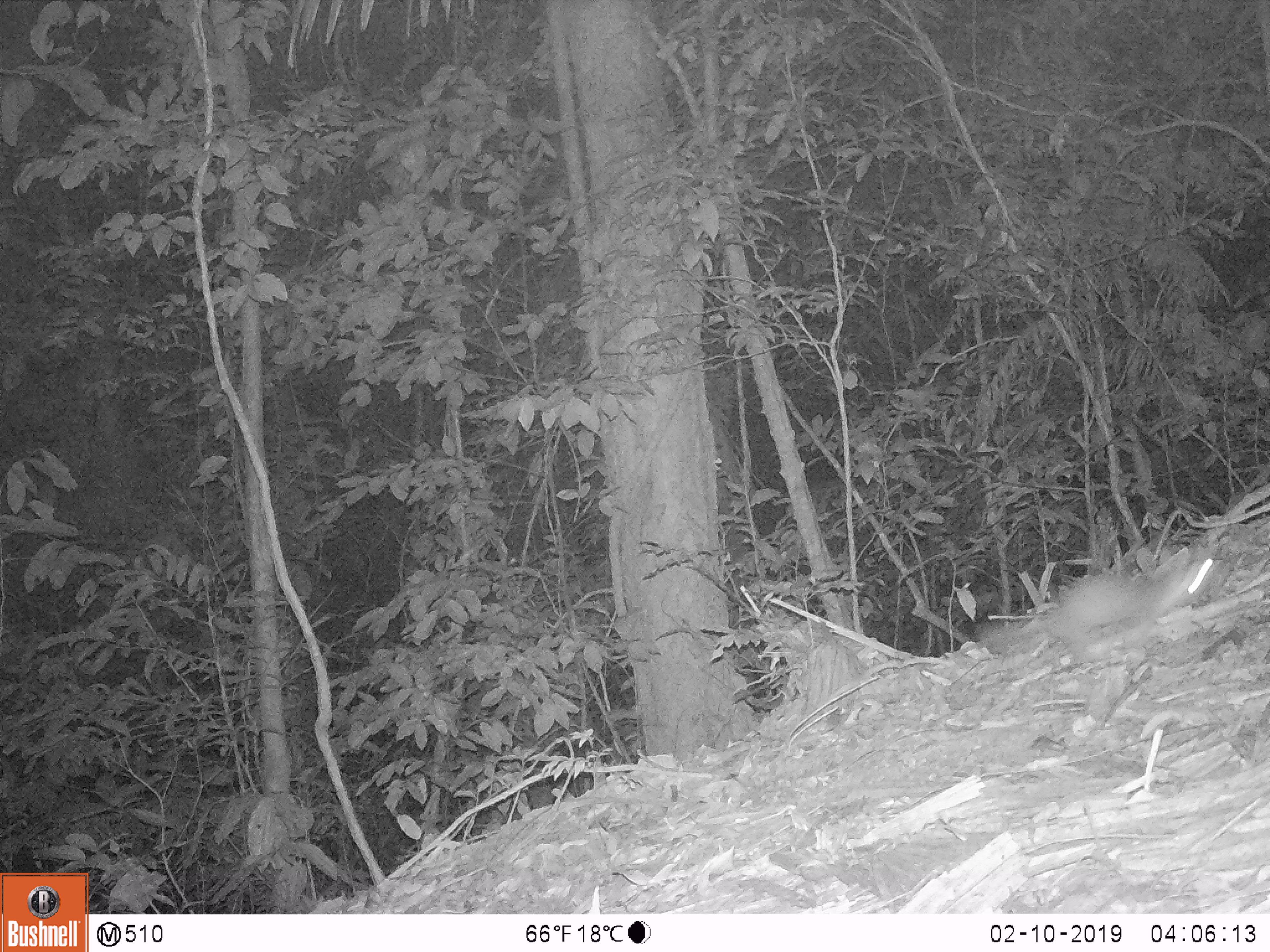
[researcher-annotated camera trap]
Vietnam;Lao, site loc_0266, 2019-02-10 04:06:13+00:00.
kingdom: Animalia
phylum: Chordata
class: Mammalia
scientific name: Mammalia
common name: mammal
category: unidentified small mammal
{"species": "unidentified small mammal (mammal) (Mammalia)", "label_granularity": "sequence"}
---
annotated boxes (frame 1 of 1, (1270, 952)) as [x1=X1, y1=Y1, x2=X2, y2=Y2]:
unidentified small mammal: [x1=970, y1=556, x2=1219, y2=658]